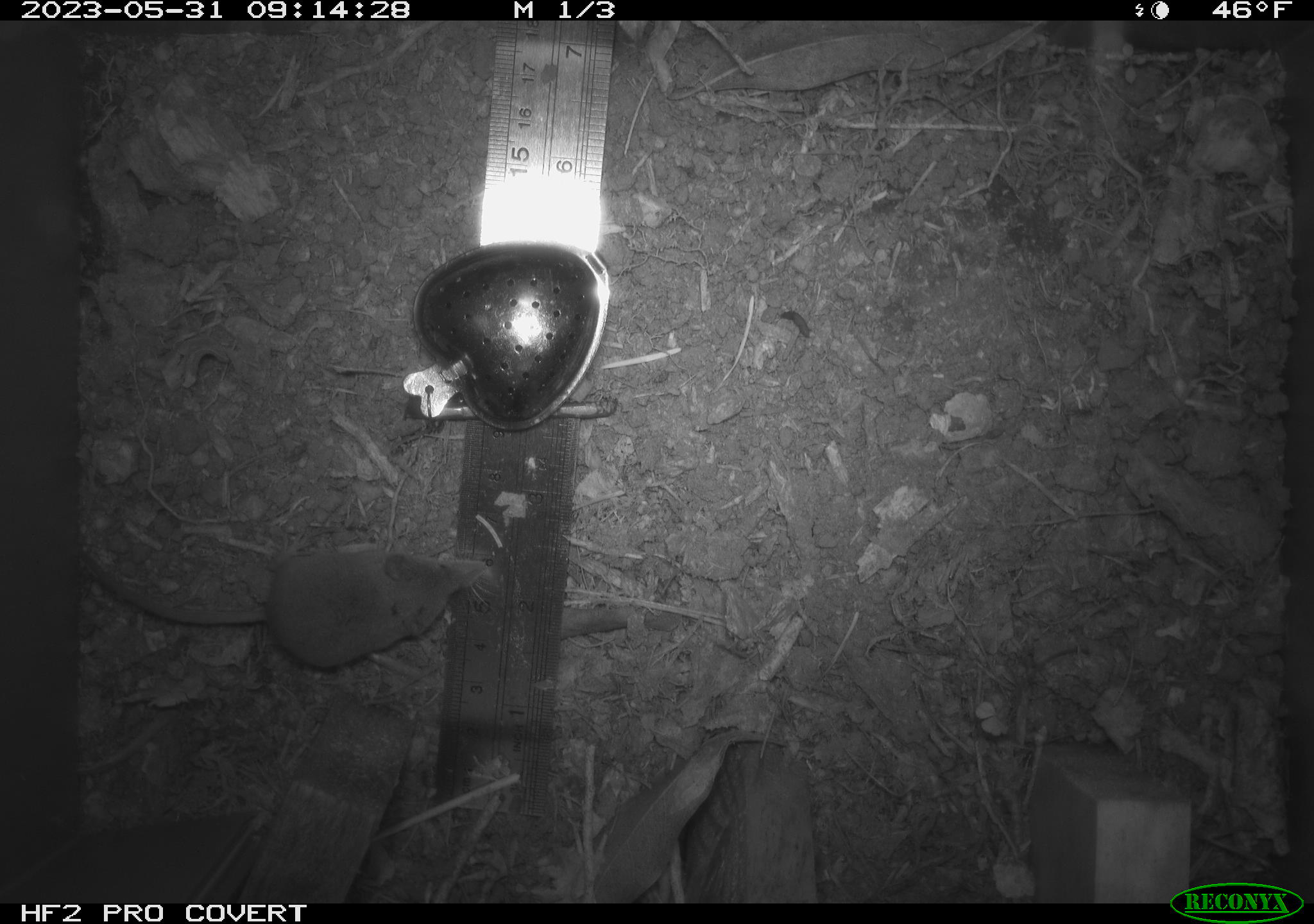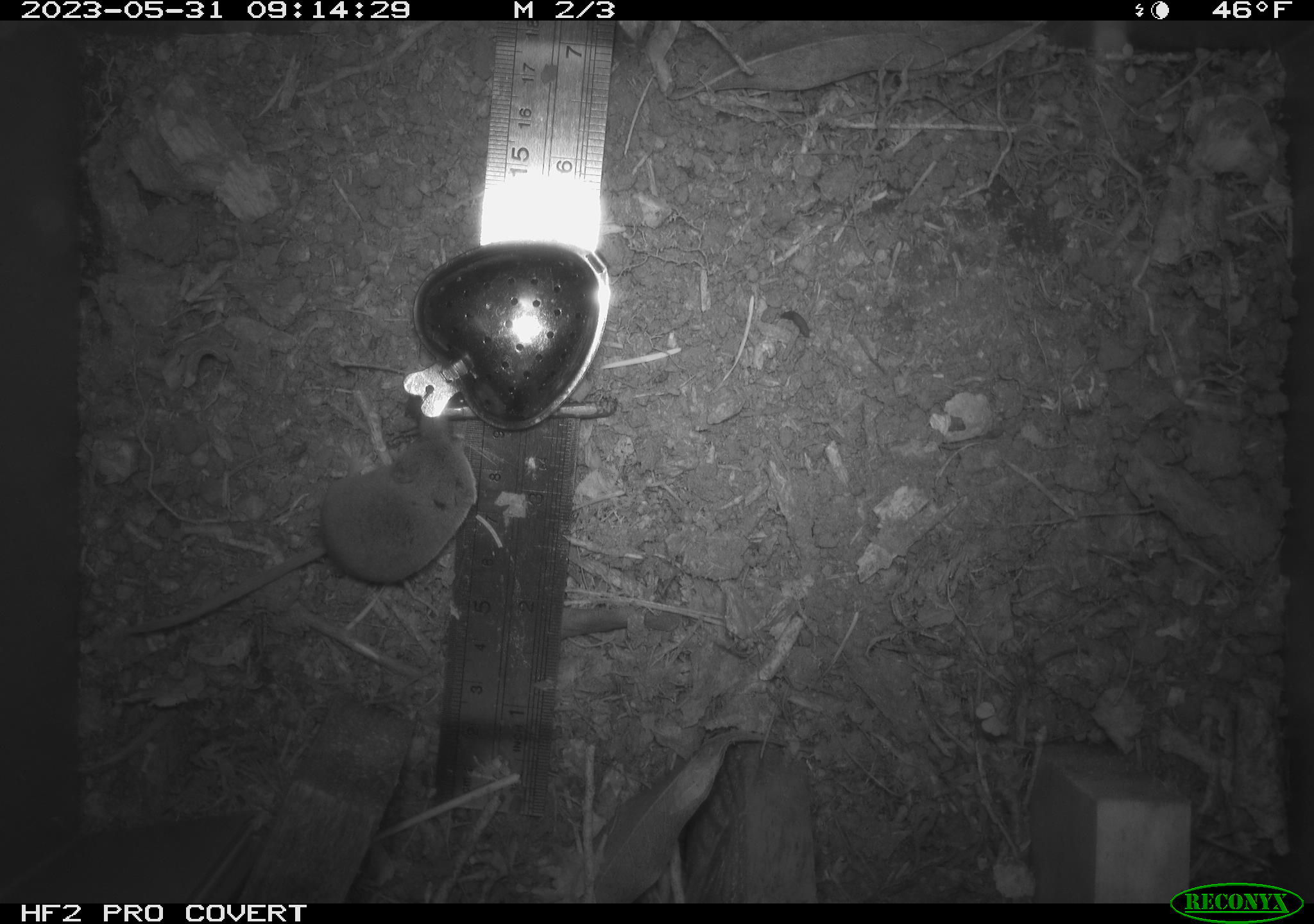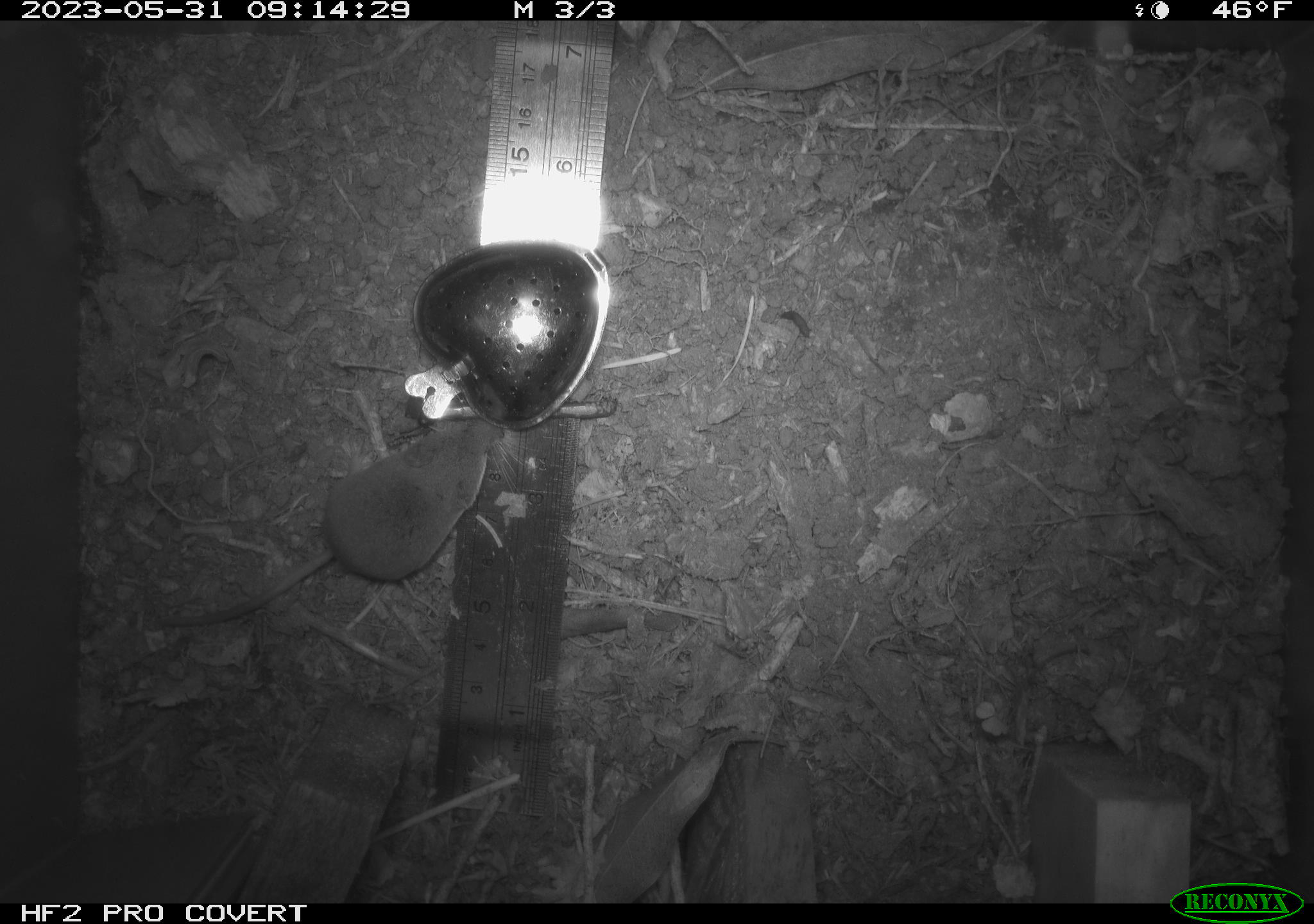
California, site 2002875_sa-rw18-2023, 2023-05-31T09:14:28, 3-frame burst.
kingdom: Animalia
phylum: Chordata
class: Mammalia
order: Eulipotyphla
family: Soricidae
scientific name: Soricidae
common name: shrews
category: soricidae family